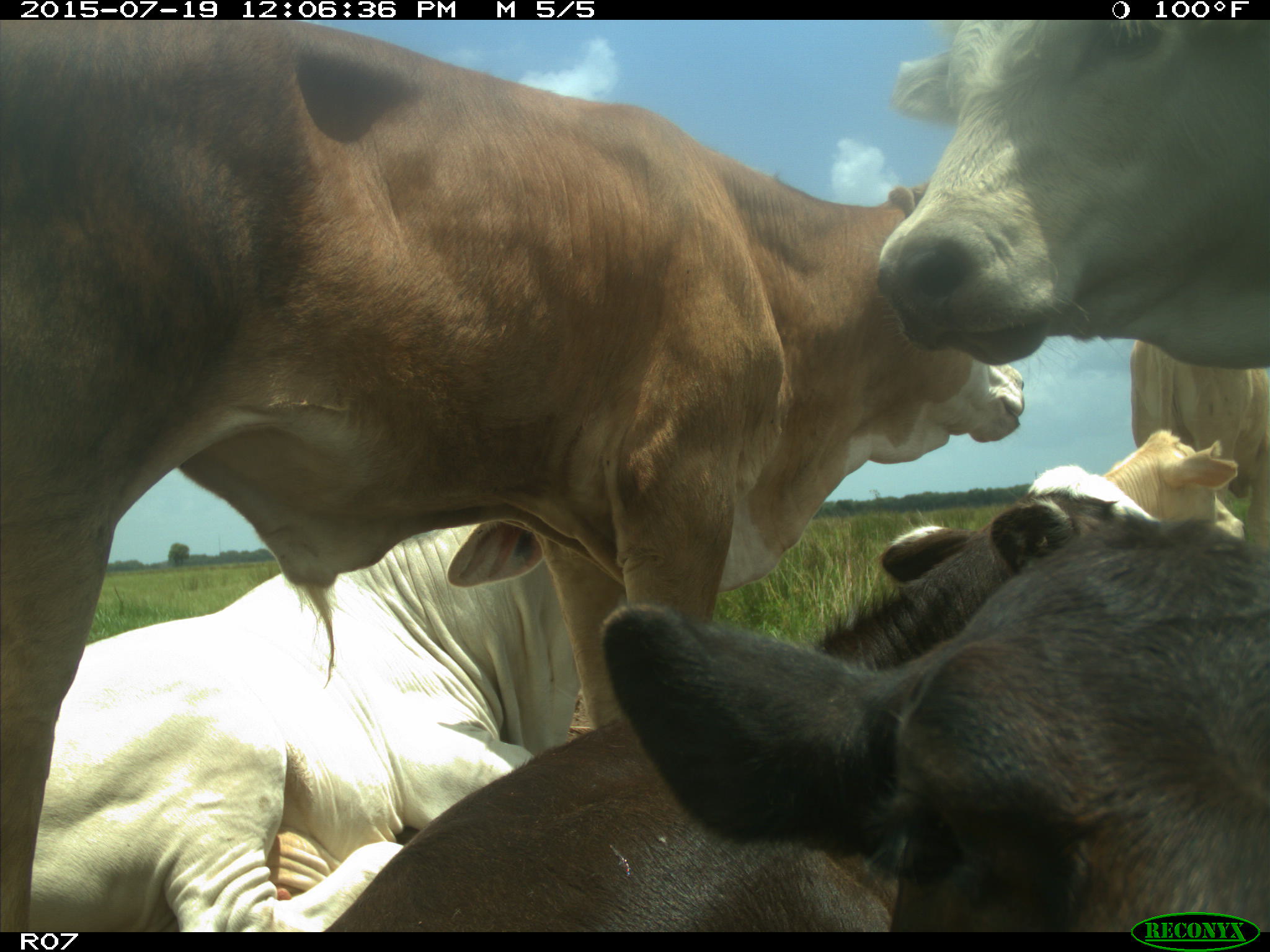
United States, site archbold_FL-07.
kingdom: Animalia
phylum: Chordata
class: Mammalia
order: Artiodactyla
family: Bovidae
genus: Bos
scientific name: Bos taurus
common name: domestic cow